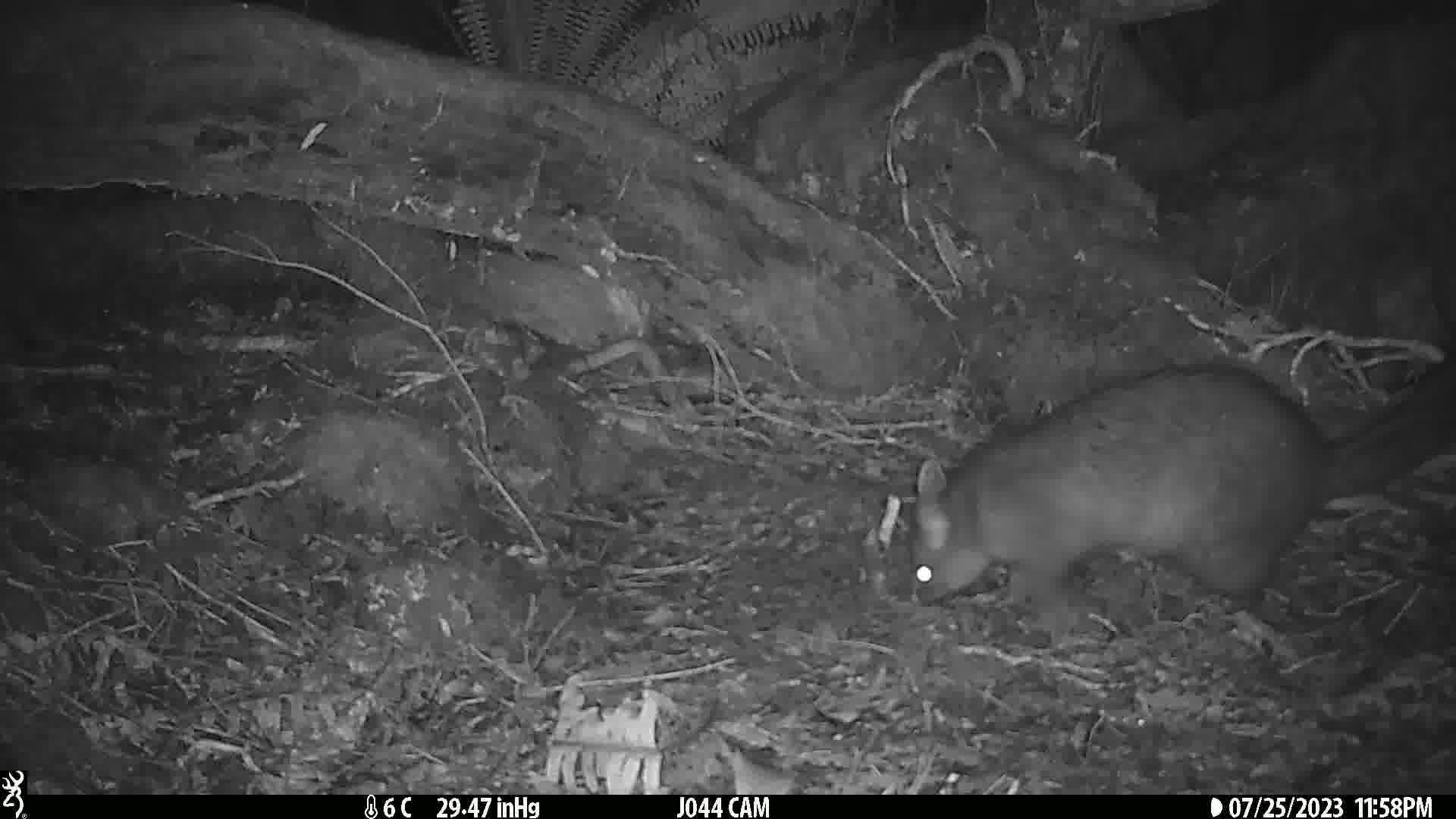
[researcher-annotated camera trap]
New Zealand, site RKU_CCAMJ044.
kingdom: Animalia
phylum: Chordata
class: Mammalia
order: Diprotodontia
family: Phalangeridae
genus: Trichosurus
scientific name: Trichosurus vulpecula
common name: common brushtail possum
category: possum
Possum (common brushtail possum) (Trichosurus vulpecula).